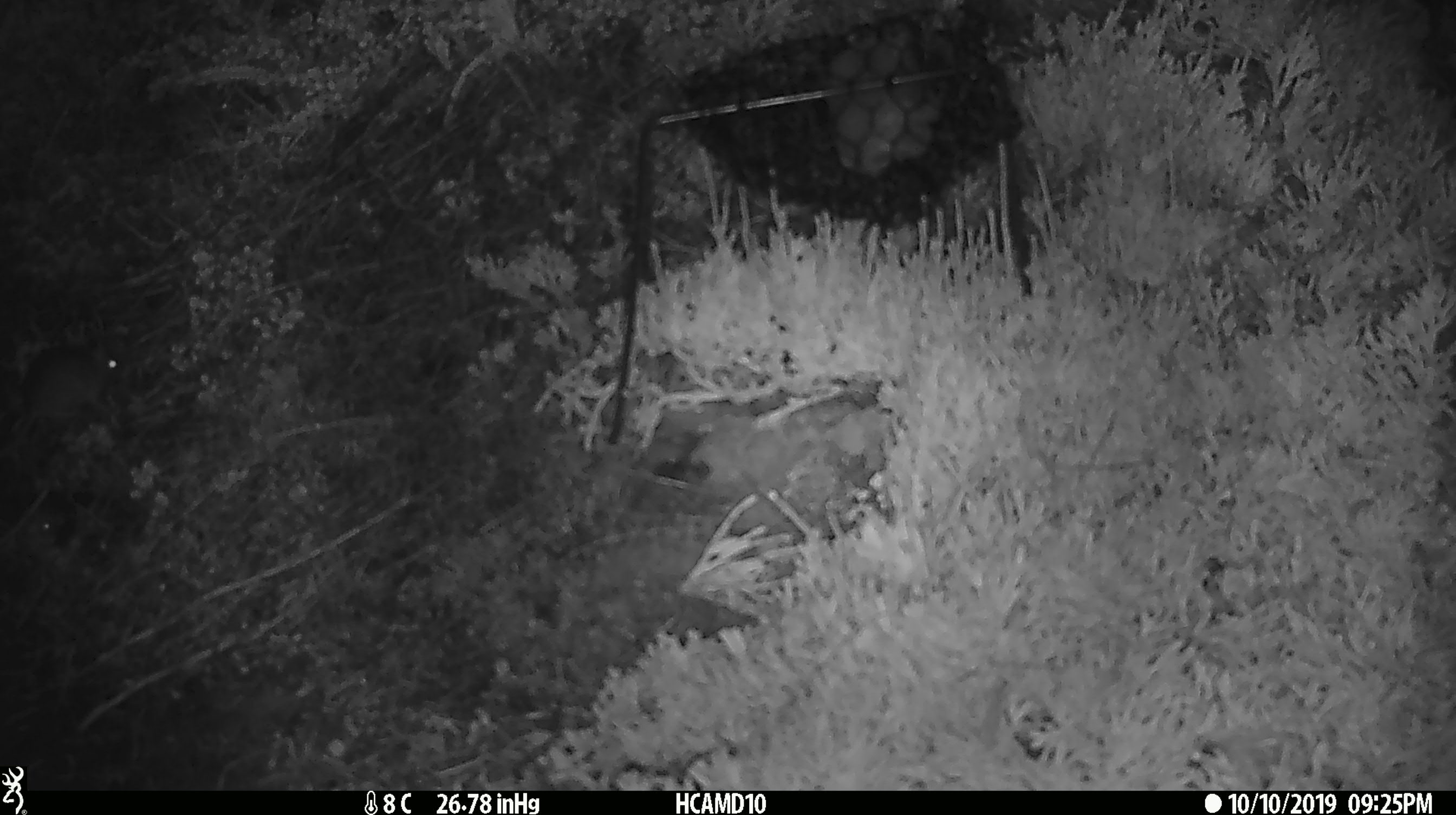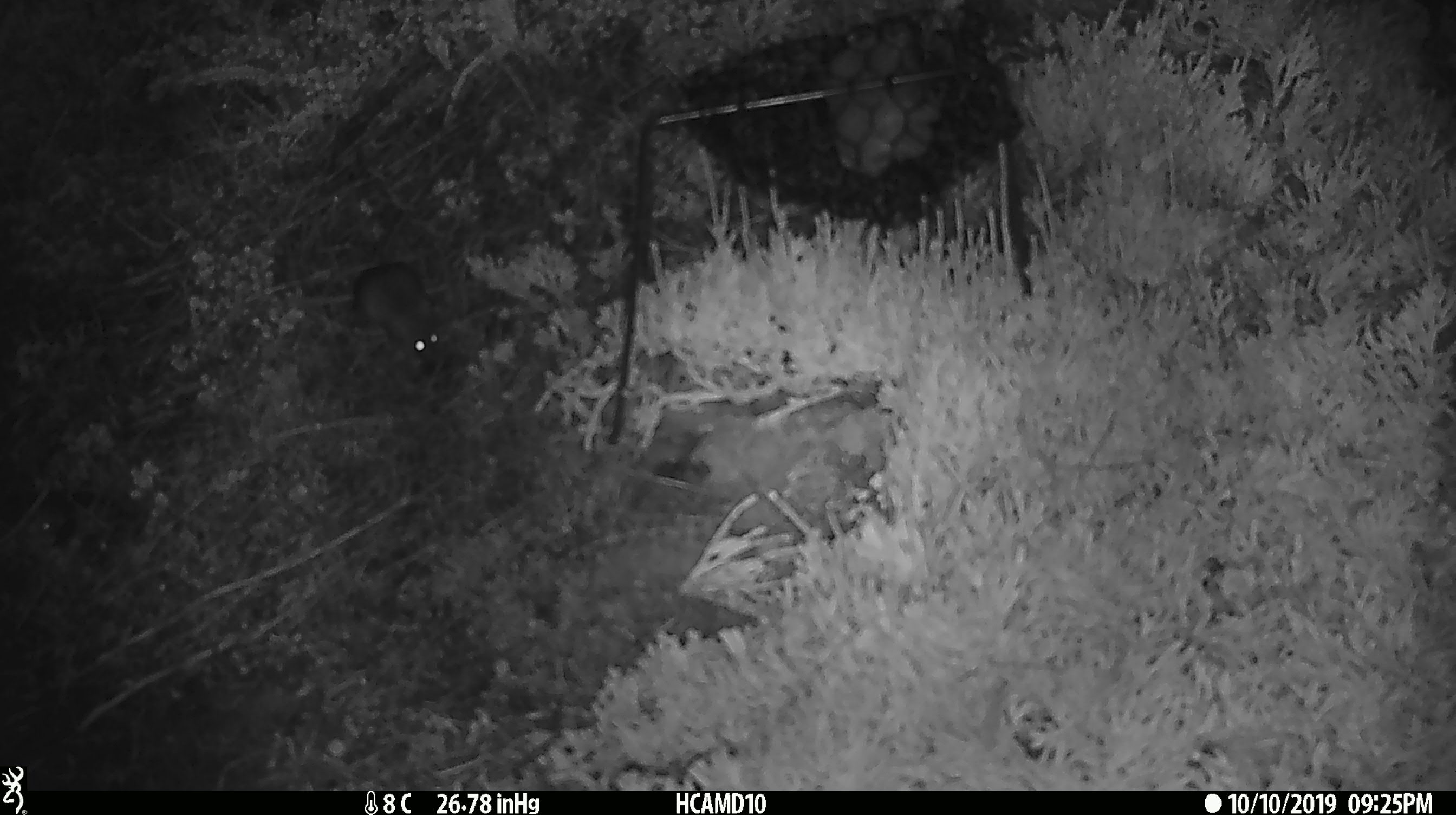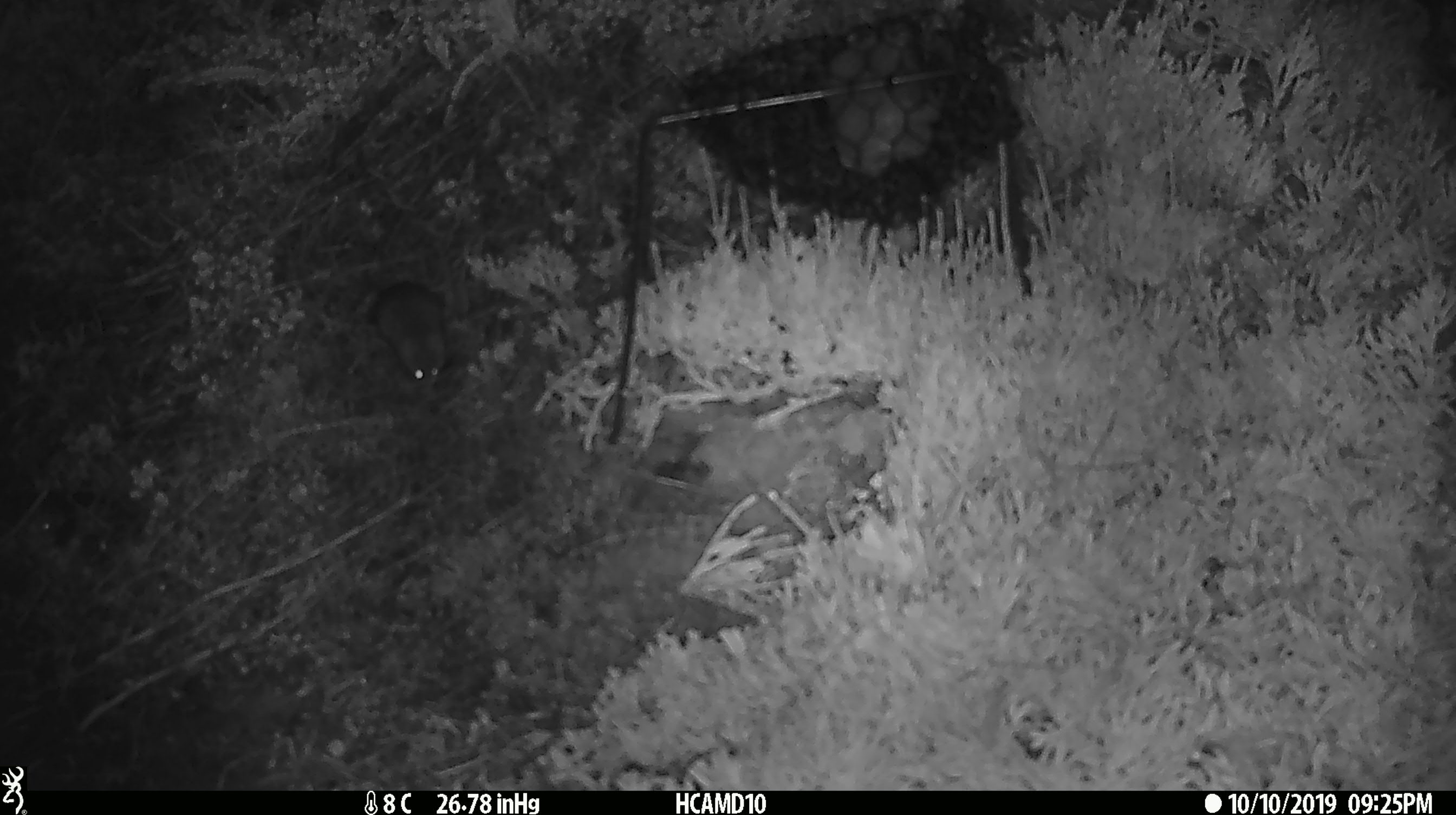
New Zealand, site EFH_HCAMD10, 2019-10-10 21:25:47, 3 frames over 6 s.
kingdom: Animalia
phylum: Chordata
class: Mammalia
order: Rodentia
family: Muridae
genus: Mus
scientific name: Mus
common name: mouse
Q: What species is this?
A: Mouse (Mus).